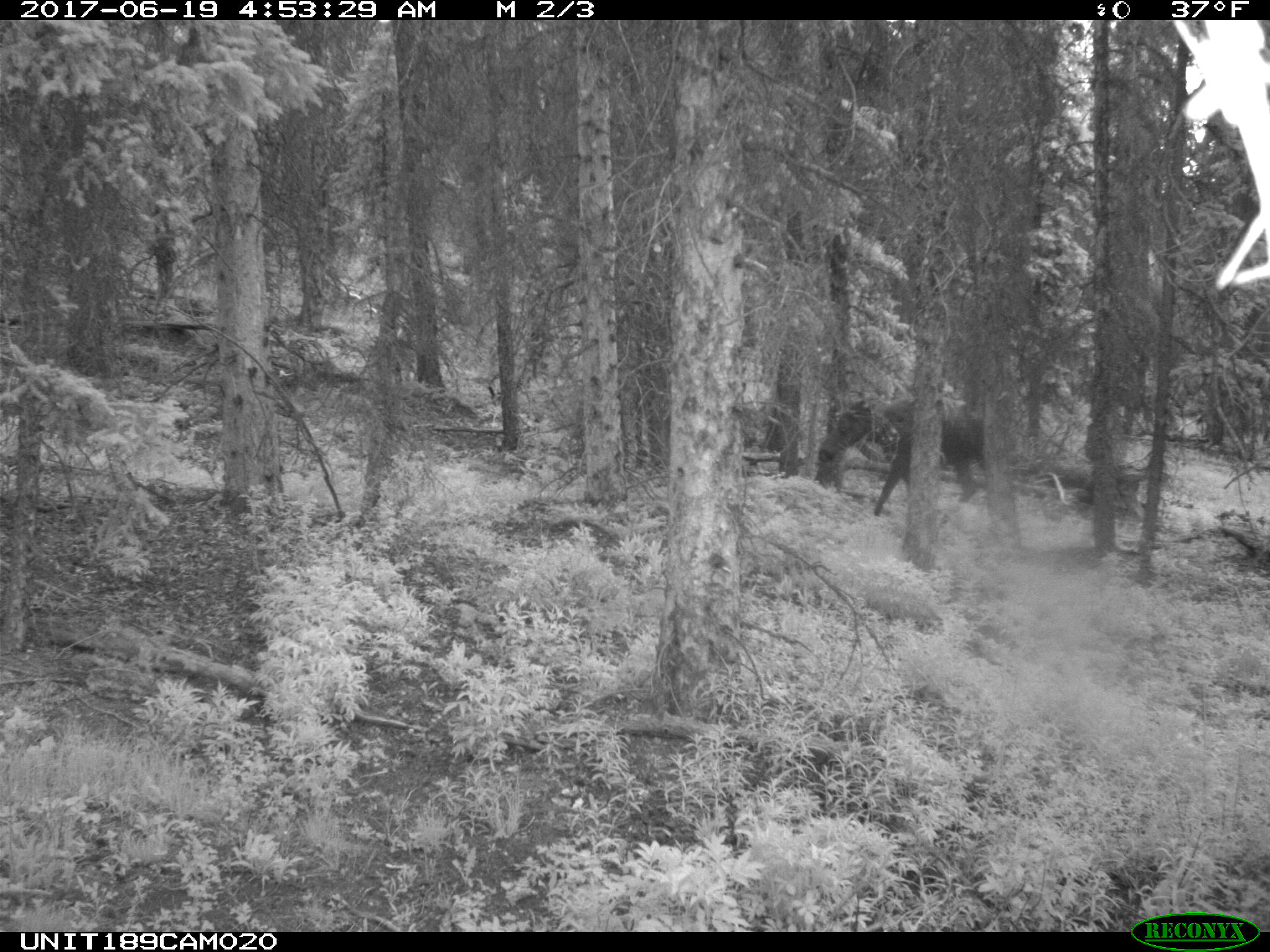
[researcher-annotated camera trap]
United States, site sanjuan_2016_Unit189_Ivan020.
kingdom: Animalia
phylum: Chordata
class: Mammalia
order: Artiodactyla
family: Cervidae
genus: Alces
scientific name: Alces alces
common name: moose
Alces alces (moose).